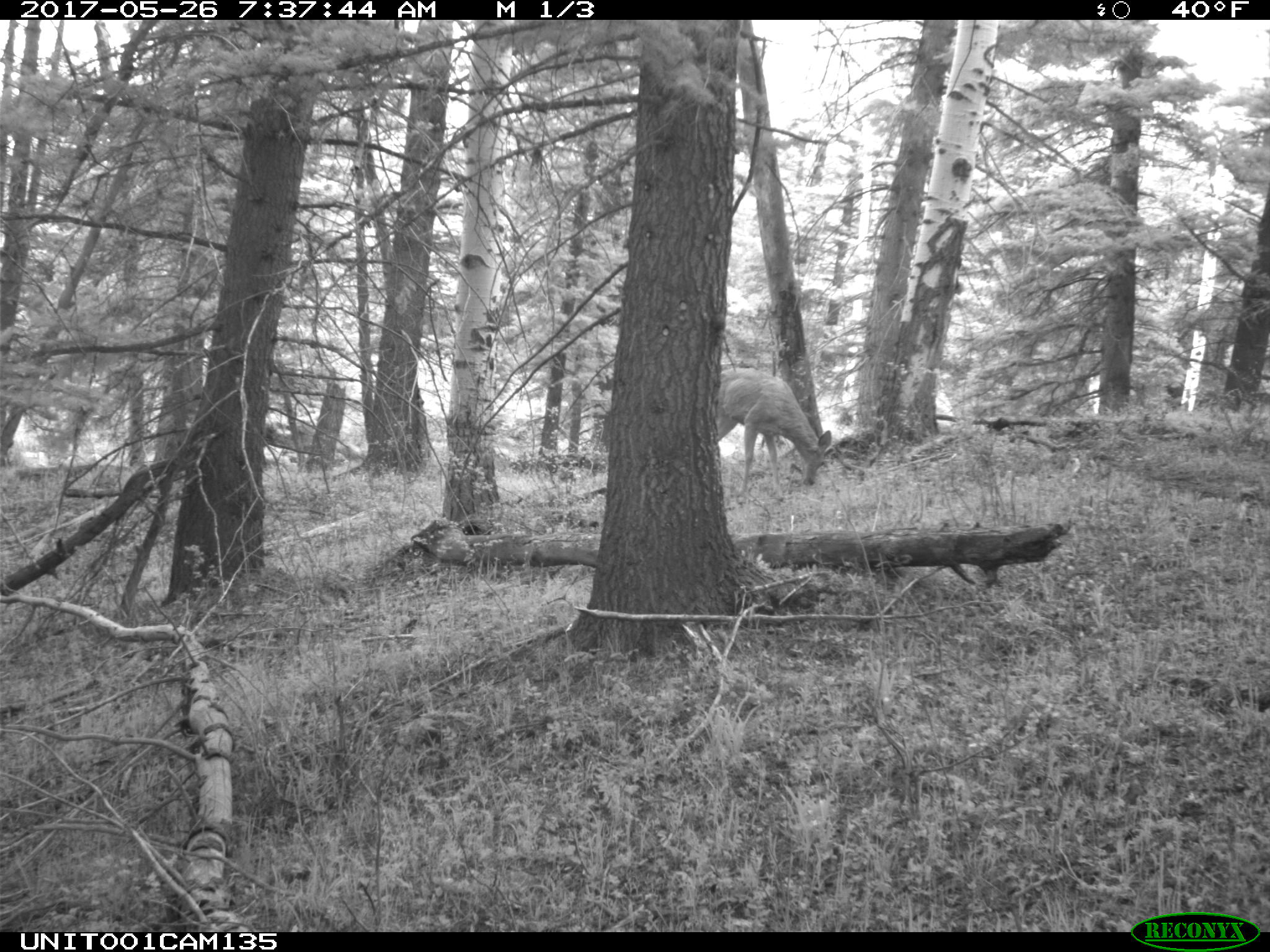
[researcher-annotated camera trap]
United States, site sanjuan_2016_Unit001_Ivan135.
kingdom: Animalia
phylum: Chordata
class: Mammalia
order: Artiodactyla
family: Cervidae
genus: Odocoileus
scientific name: Odocoileus hemionus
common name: mule deer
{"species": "Odocoileus hemionus (mule deer)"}